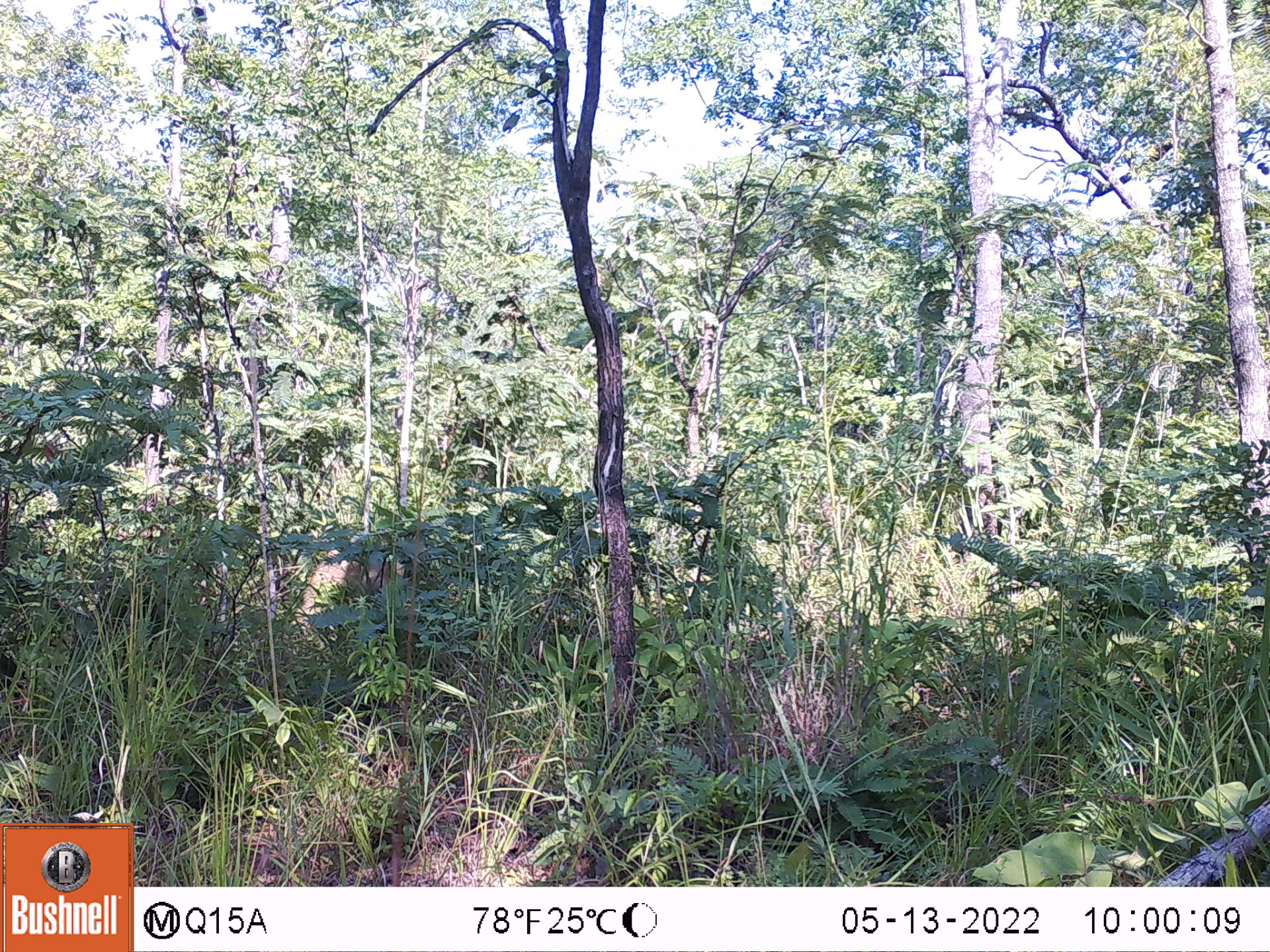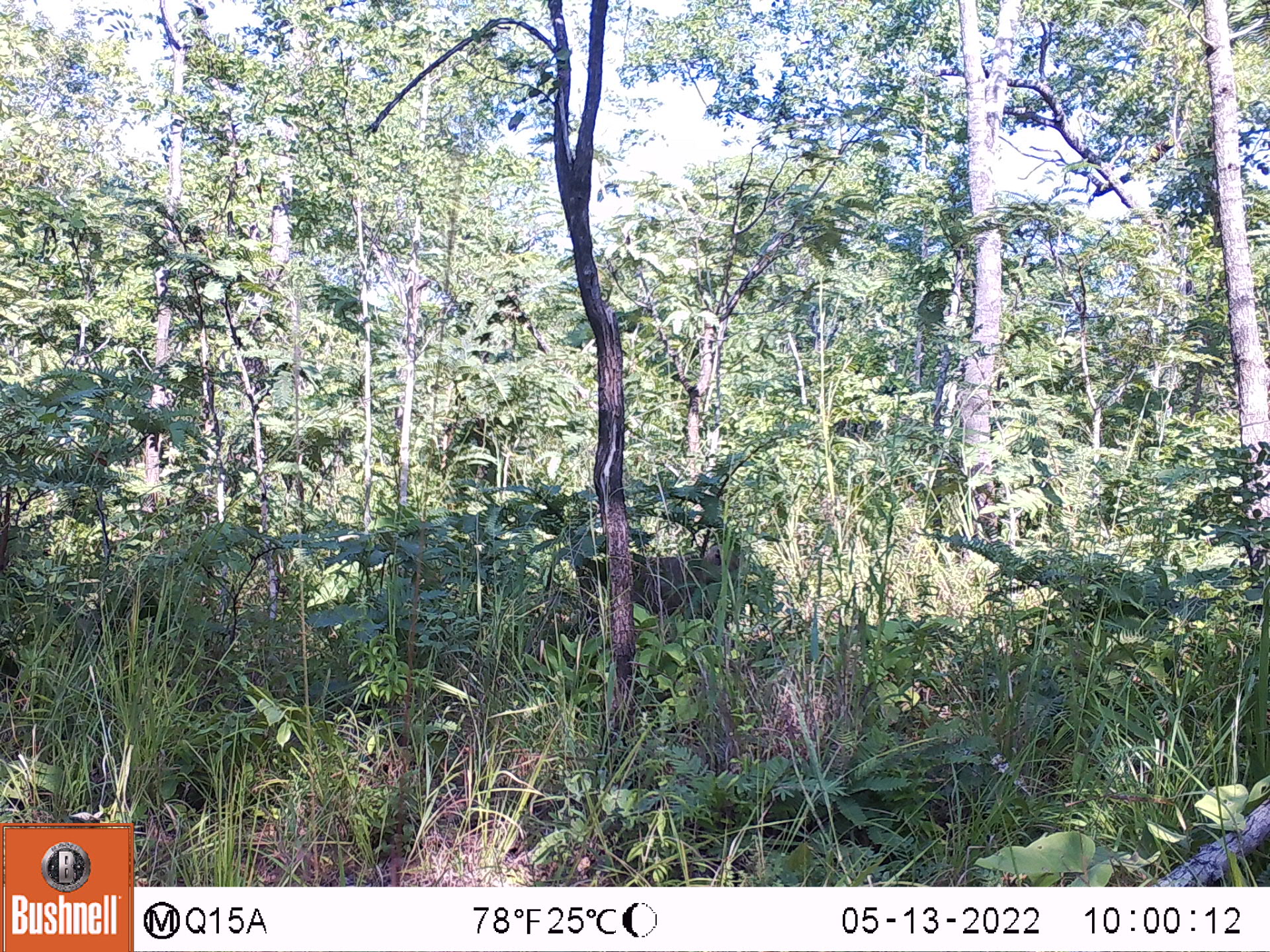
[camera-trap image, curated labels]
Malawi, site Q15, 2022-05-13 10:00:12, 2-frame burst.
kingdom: Animalia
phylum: Chordata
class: Mammalia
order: Primates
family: Cercopithecidae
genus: Papio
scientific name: Papio cynocephalus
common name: yellow baboon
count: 1